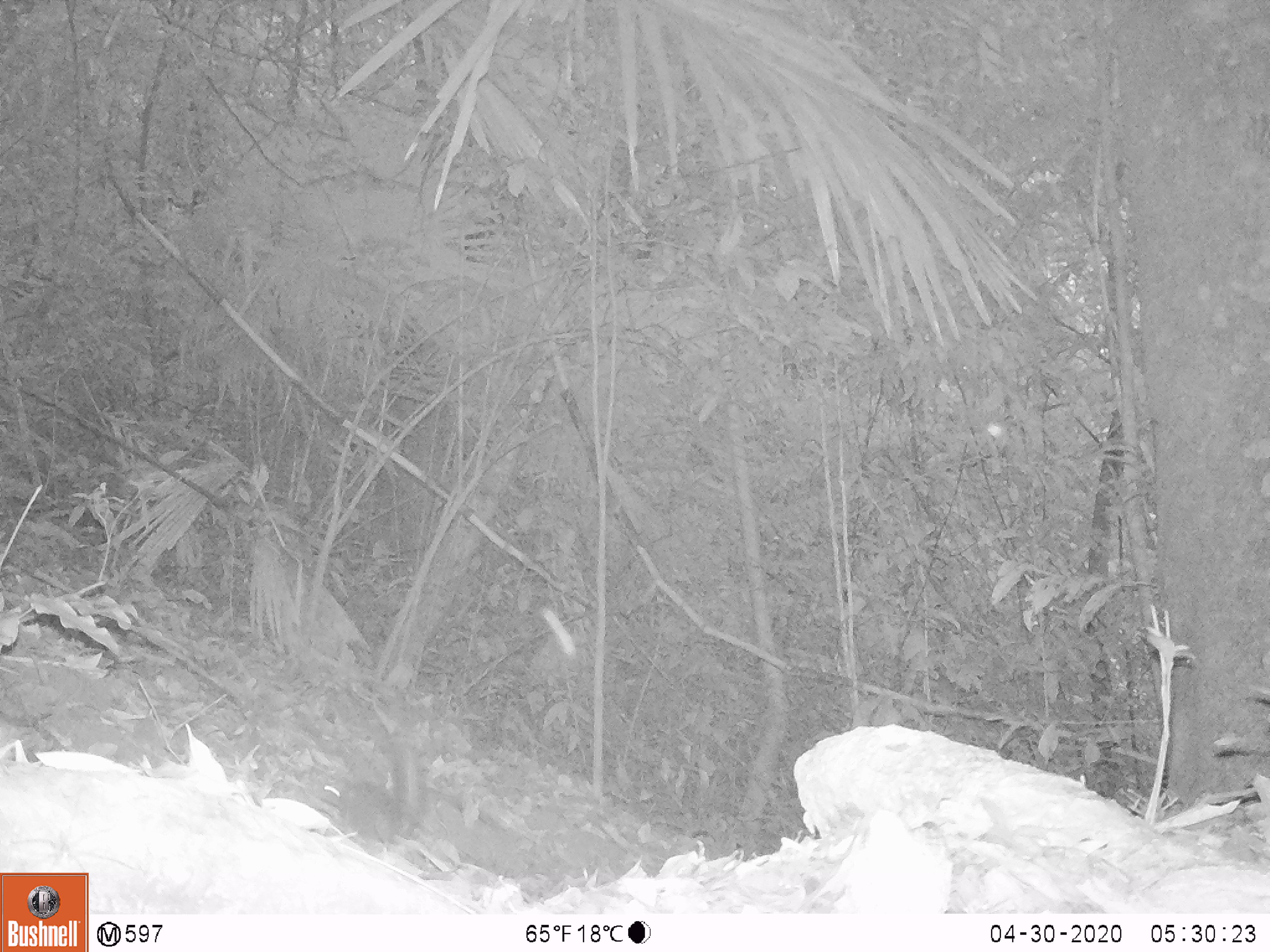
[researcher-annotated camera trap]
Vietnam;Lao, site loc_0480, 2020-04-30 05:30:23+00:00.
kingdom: Animalia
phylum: Chordata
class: Mammalia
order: Rodentia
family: Sciuridae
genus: Sciurus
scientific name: Sciurus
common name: squirrel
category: unidentified squirrel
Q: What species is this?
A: Unidentified squirrel (squirrel) (Sciurus).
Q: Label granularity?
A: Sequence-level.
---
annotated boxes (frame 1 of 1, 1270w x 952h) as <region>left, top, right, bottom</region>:
unidentified squirrel: <region>317, 731, 423, 843</region>